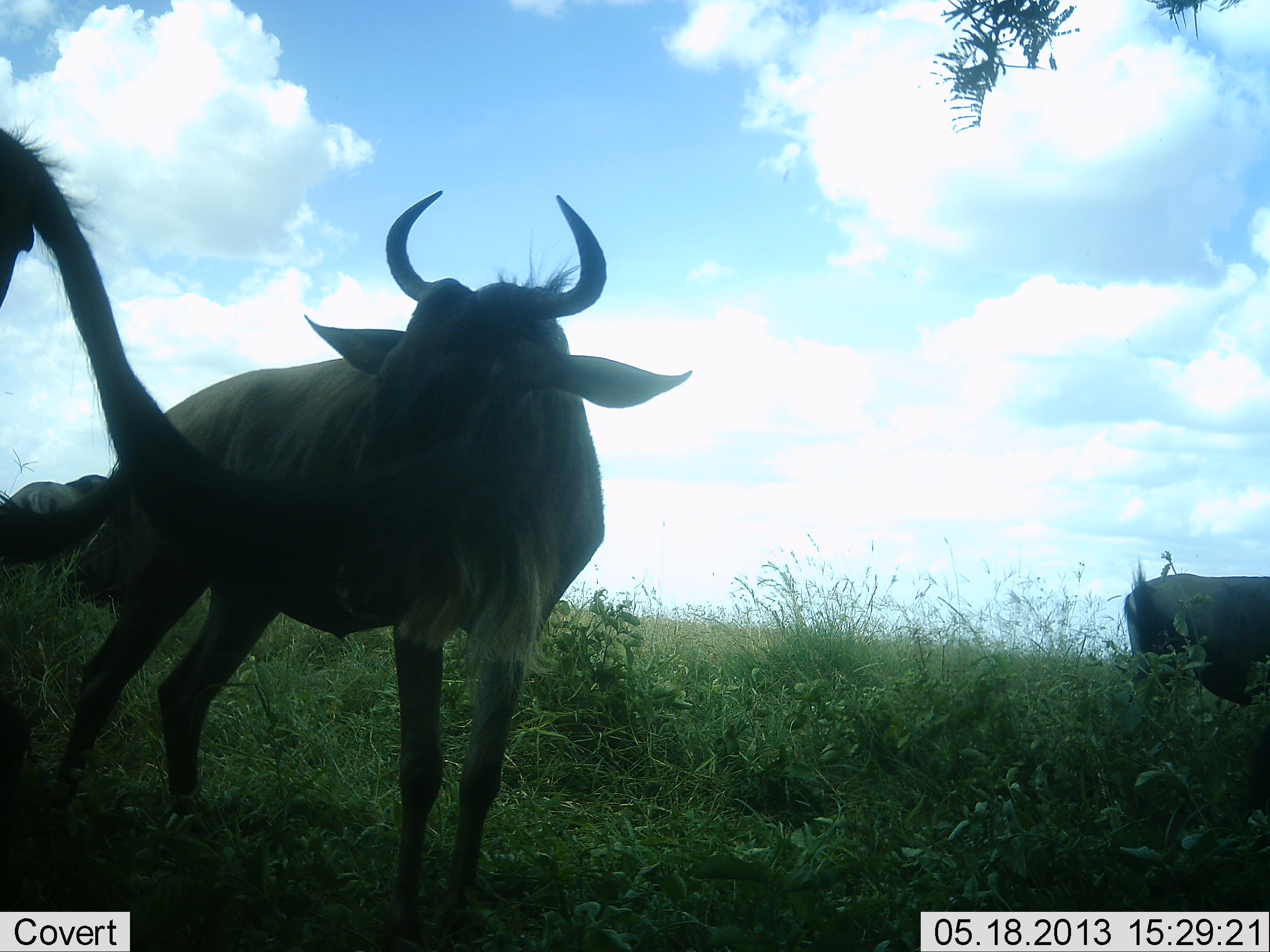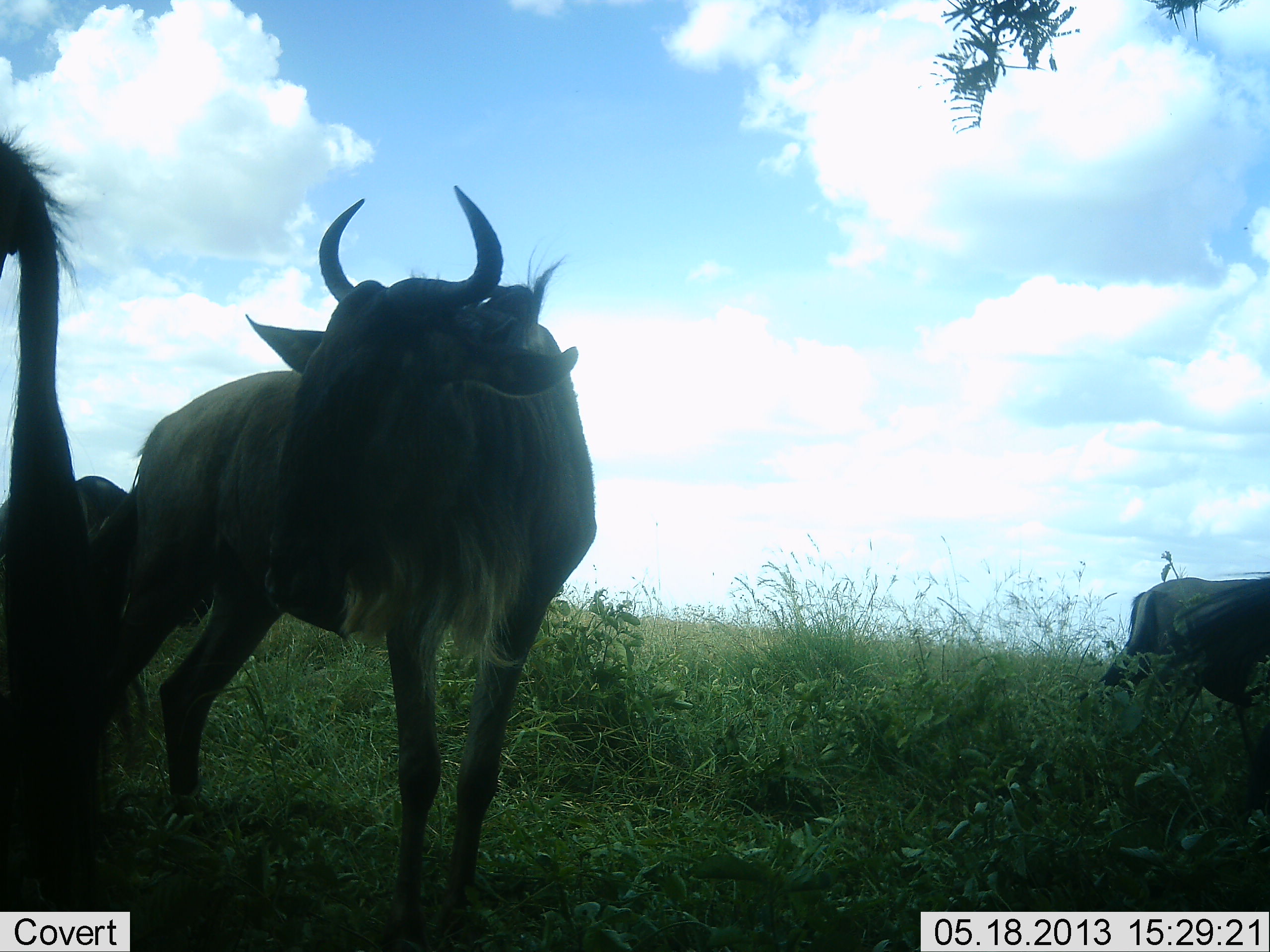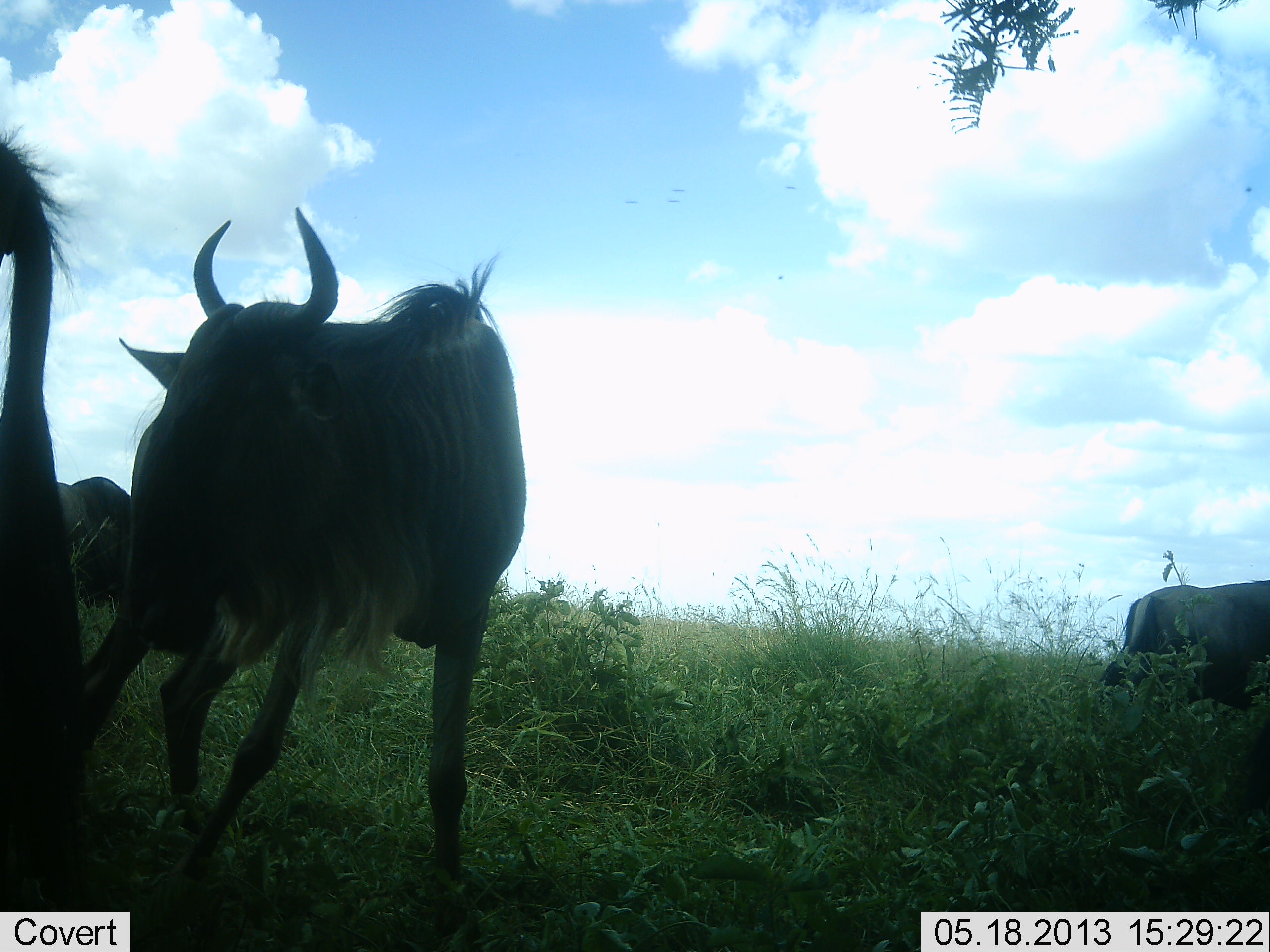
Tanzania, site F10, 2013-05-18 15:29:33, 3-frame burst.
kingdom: Animalia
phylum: Chordata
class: Mammalia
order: Artiodactyla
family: Bovidae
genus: Connochaetes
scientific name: Connochaetes taurinus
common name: blue wildebeest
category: wildebeest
Wildebeest (blue wildebeest) (Connochaetes taurinus), count 4. Behavior (volunteer vote fractions): standing 80%, resting 0%, moving 0%, interacting 10%. Young present (vote fraction): 0%. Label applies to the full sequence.